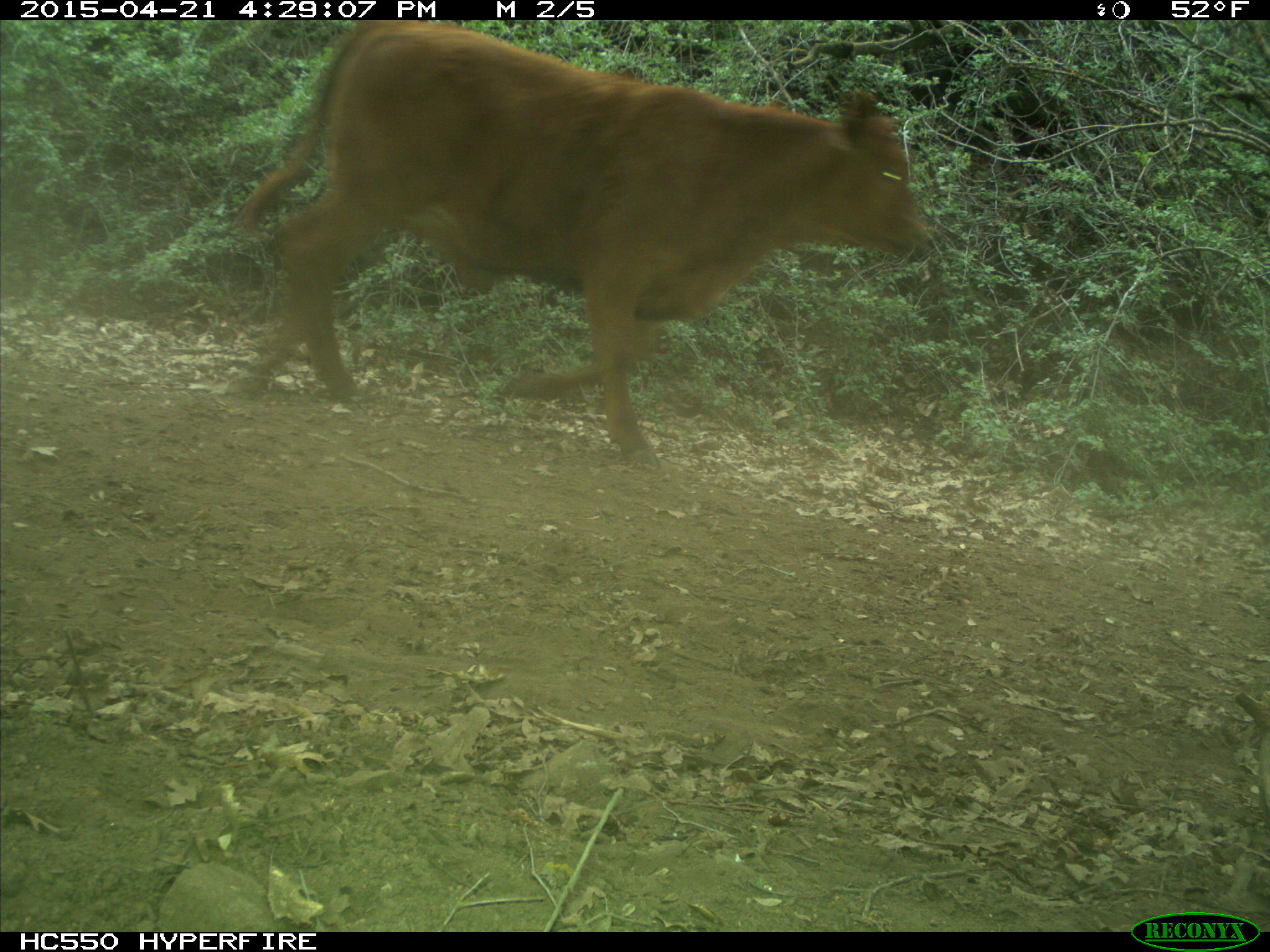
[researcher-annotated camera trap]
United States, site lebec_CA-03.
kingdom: Animalia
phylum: Chordata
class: Mammalia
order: Artiodactyla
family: Bovidae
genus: Bos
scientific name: Bos taurus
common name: domestic cow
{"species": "Bos taurus (domestic cow)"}